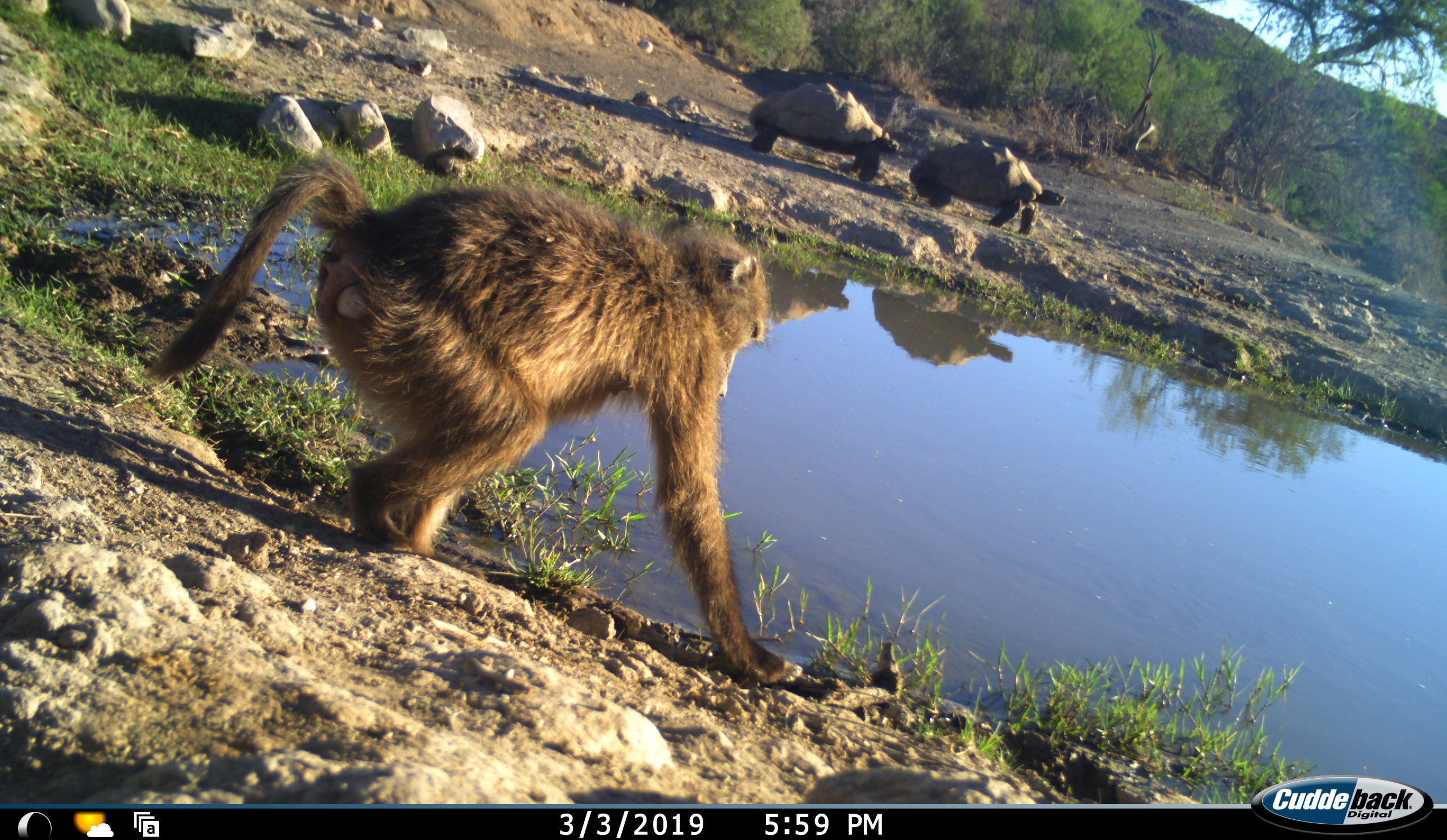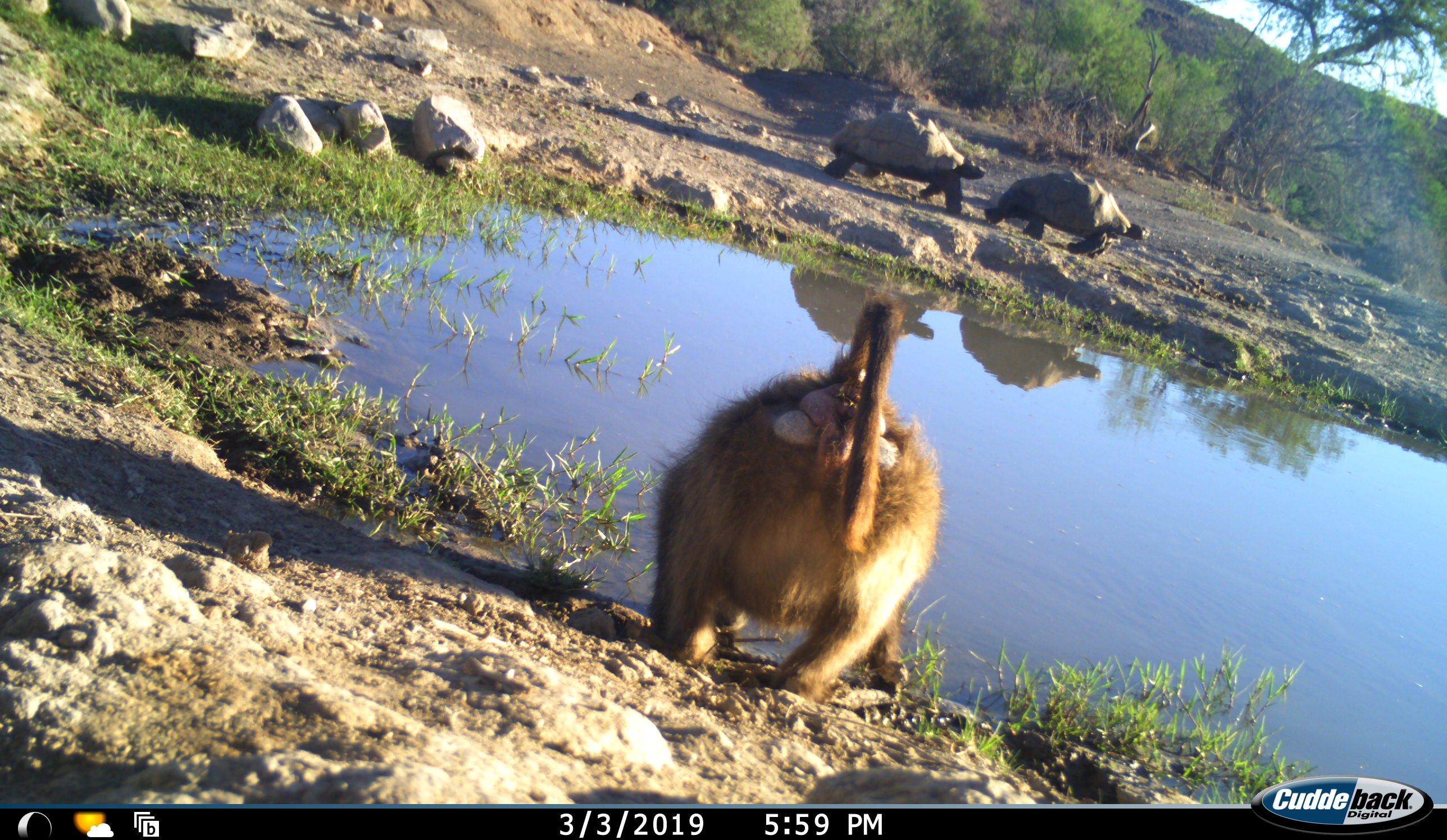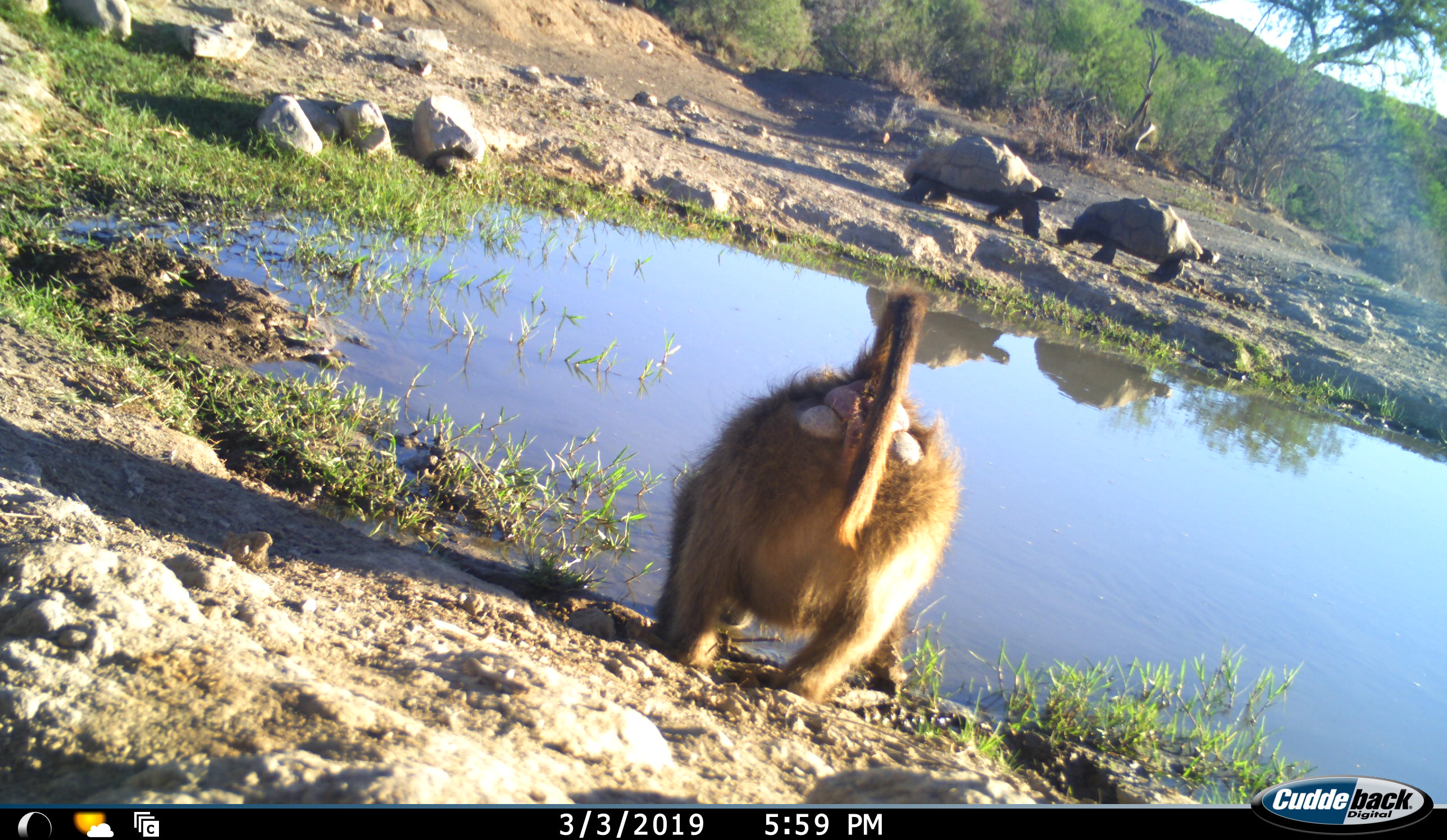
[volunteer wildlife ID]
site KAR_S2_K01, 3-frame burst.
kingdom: Animalia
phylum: Chordata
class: Mammalia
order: Primates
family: Cercopithecidae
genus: Papio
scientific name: Papio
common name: baboon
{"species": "baboon (Papio)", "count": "1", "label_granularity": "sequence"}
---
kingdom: Animalia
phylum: Chordata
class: Reptilia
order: Testudines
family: Testudinidae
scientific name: Testudinidae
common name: tortoise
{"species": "tortoise (Testudinidae)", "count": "2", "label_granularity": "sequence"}